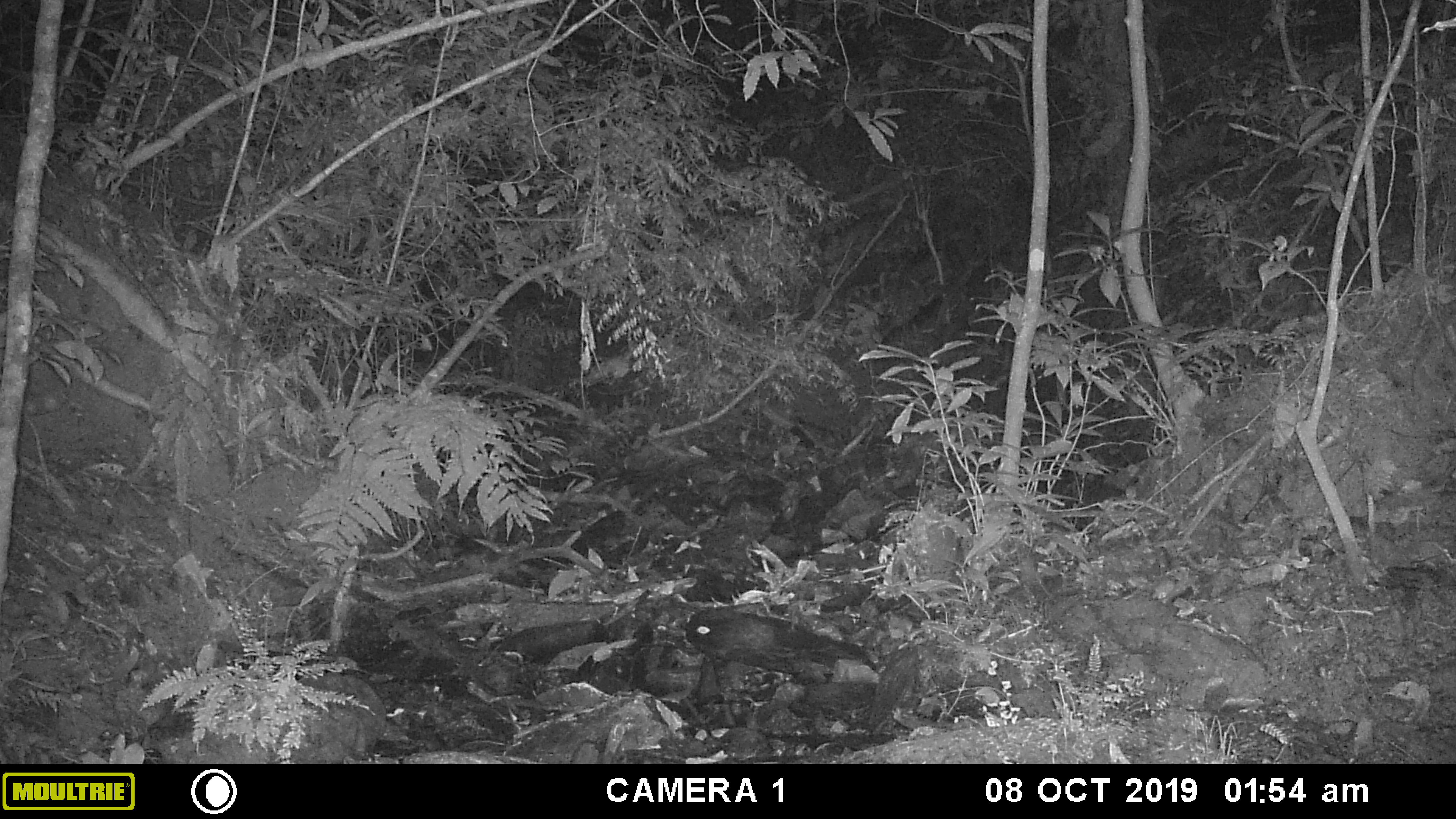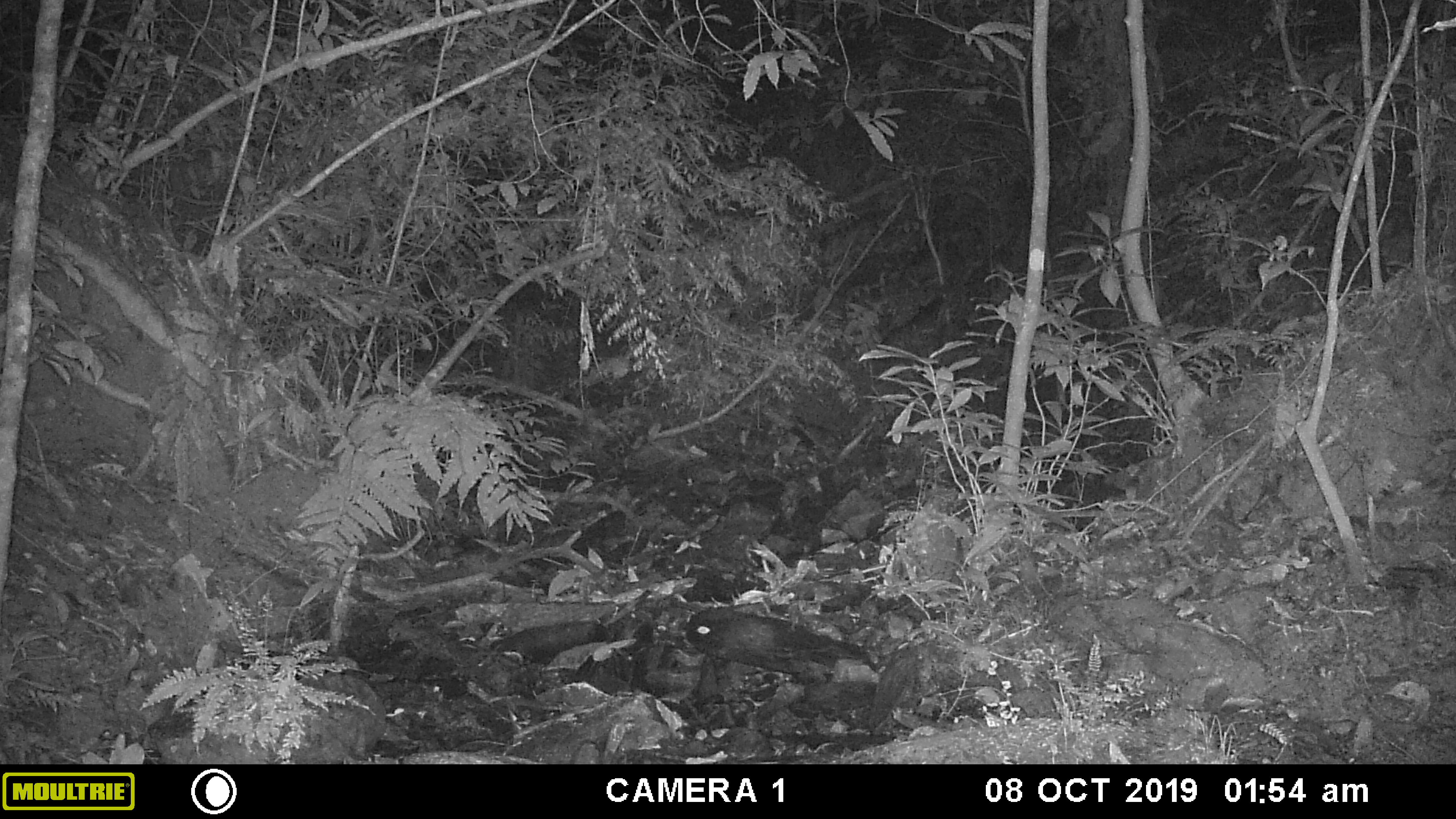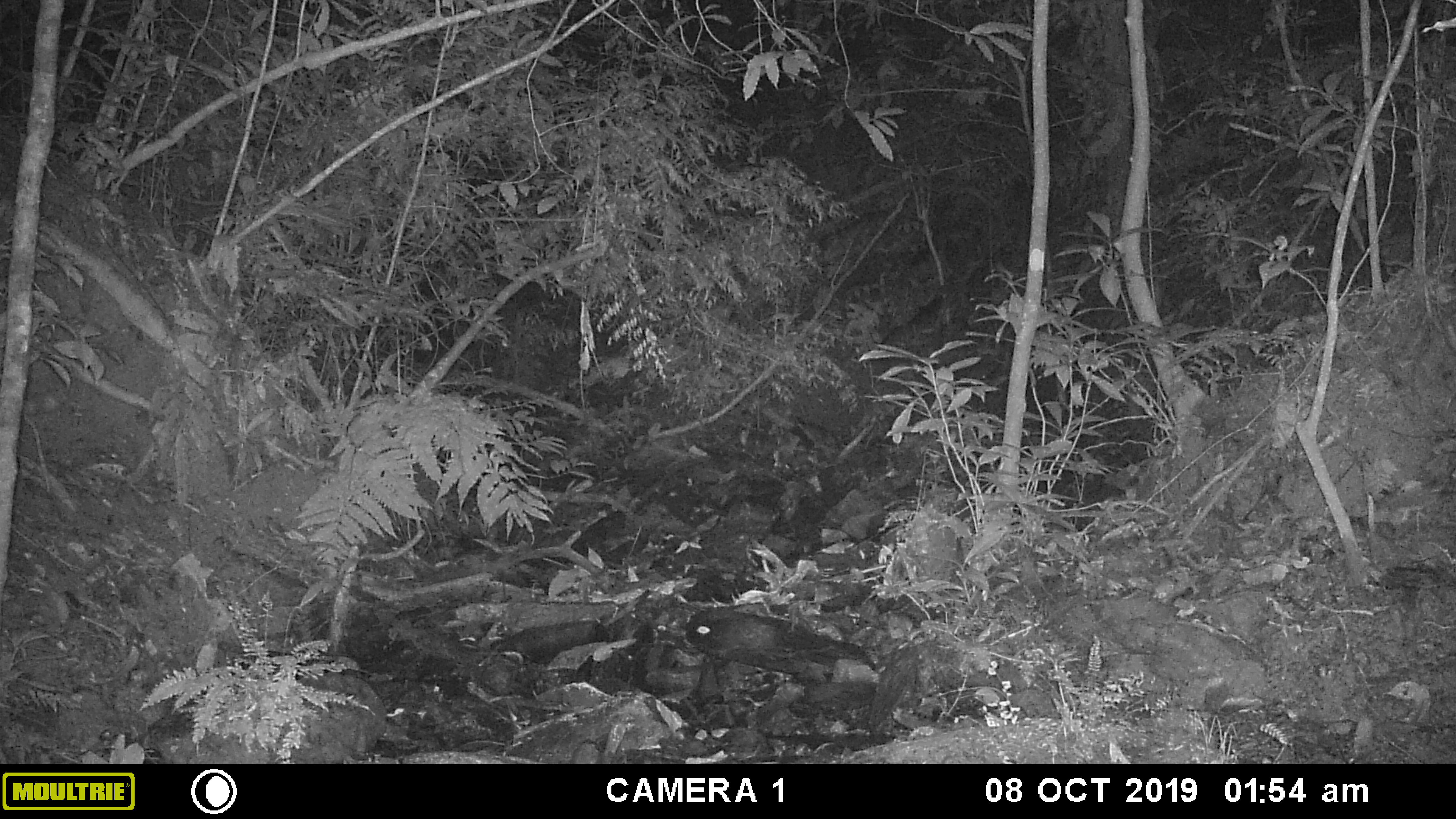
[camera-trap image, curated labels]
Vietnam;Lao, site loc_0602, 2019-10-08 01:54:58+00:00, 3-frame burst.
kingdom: Animalia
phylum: Chordata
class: Mammalia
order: Artiodactyla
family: Cervidae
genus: Muntiacus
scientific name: Muntiacus rooseveltorum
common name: roosevelt's muntjac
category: roosevelts muntjac group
Roosevelts muntjac group (roosevelt's muntjac) (Muntiacus rooseveltorum). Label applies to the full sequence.